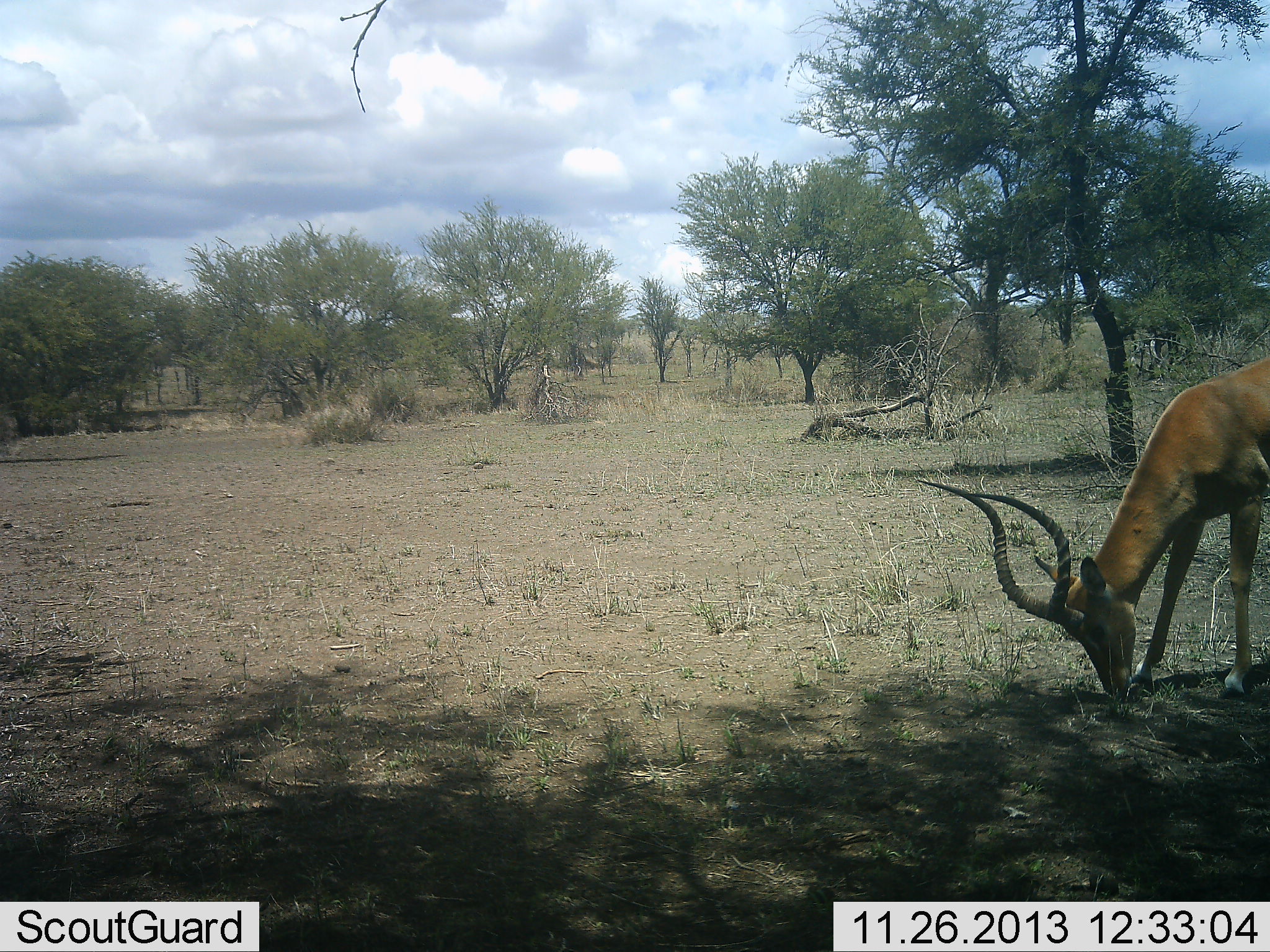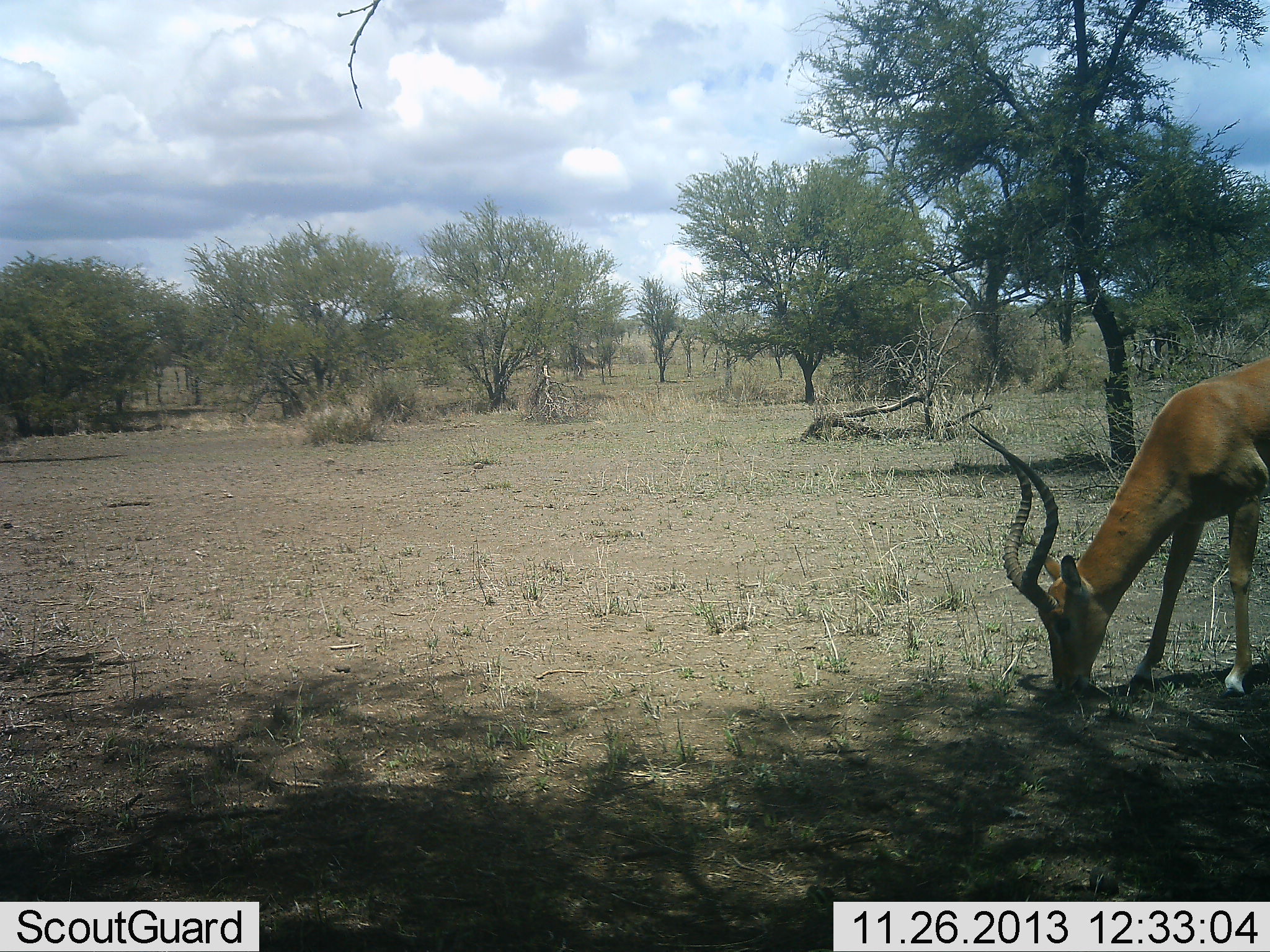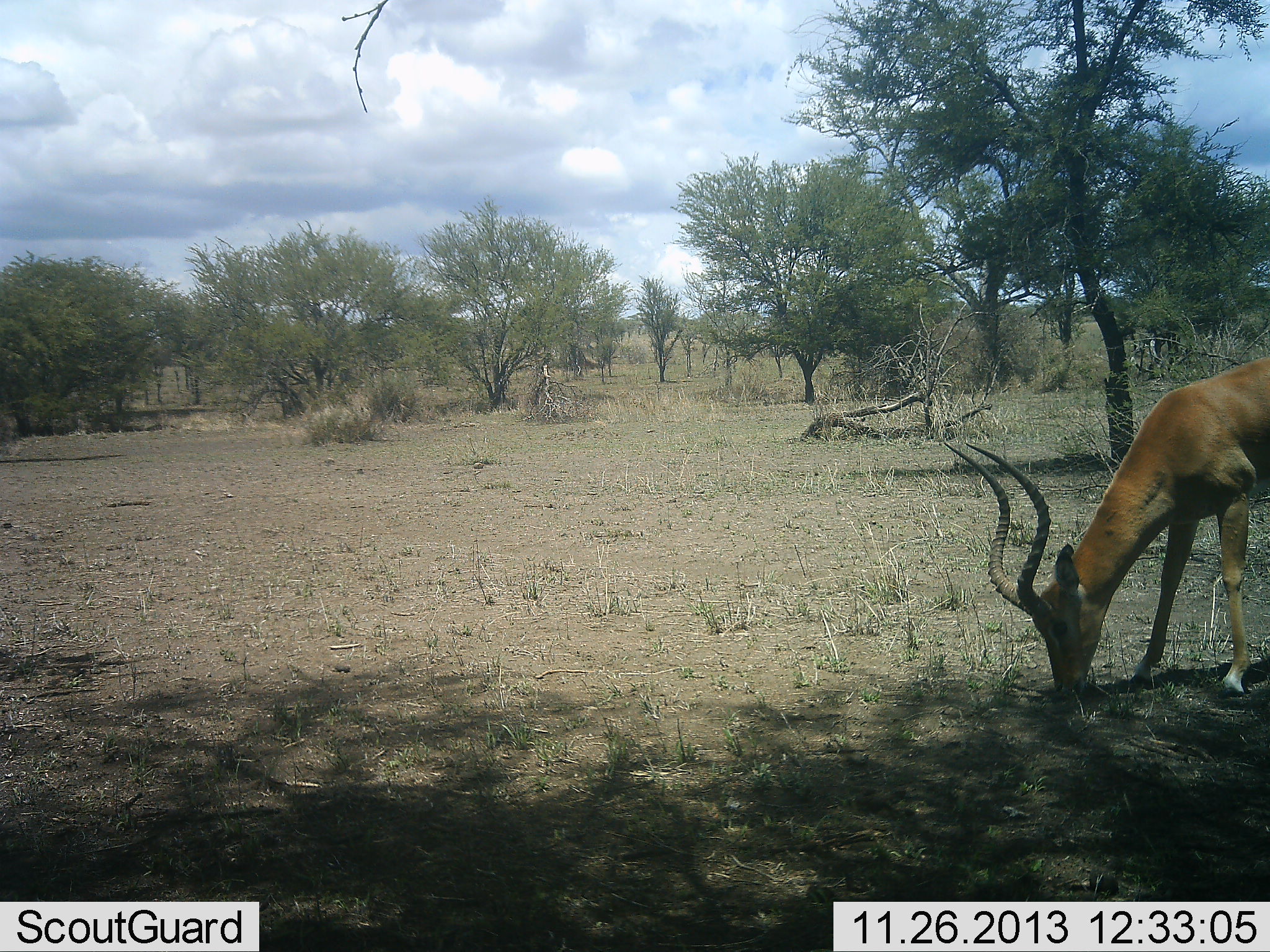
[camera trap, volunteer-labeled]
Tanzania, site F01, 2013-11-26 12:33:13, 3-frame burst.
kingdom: Animalia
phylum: Chordata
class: Mammalia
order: Artiodactyla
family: Bovidae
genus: Aepyceros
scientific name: Aepyceros melampus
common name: impala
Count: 1.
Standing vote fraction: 30%.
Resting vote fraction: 0%.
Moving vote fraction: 0%.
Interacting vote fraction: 0%.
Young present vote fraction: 0%.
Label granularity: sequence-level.